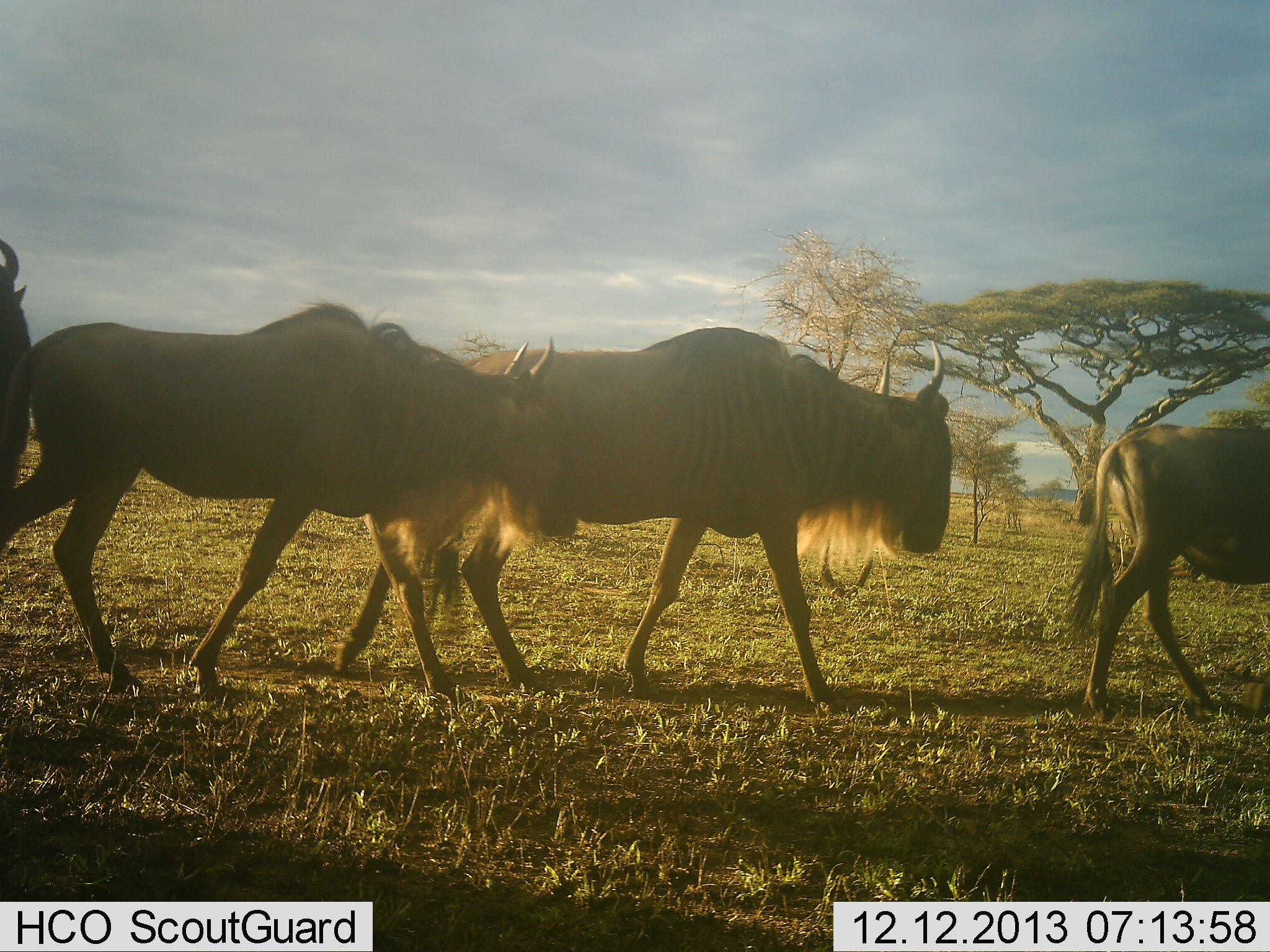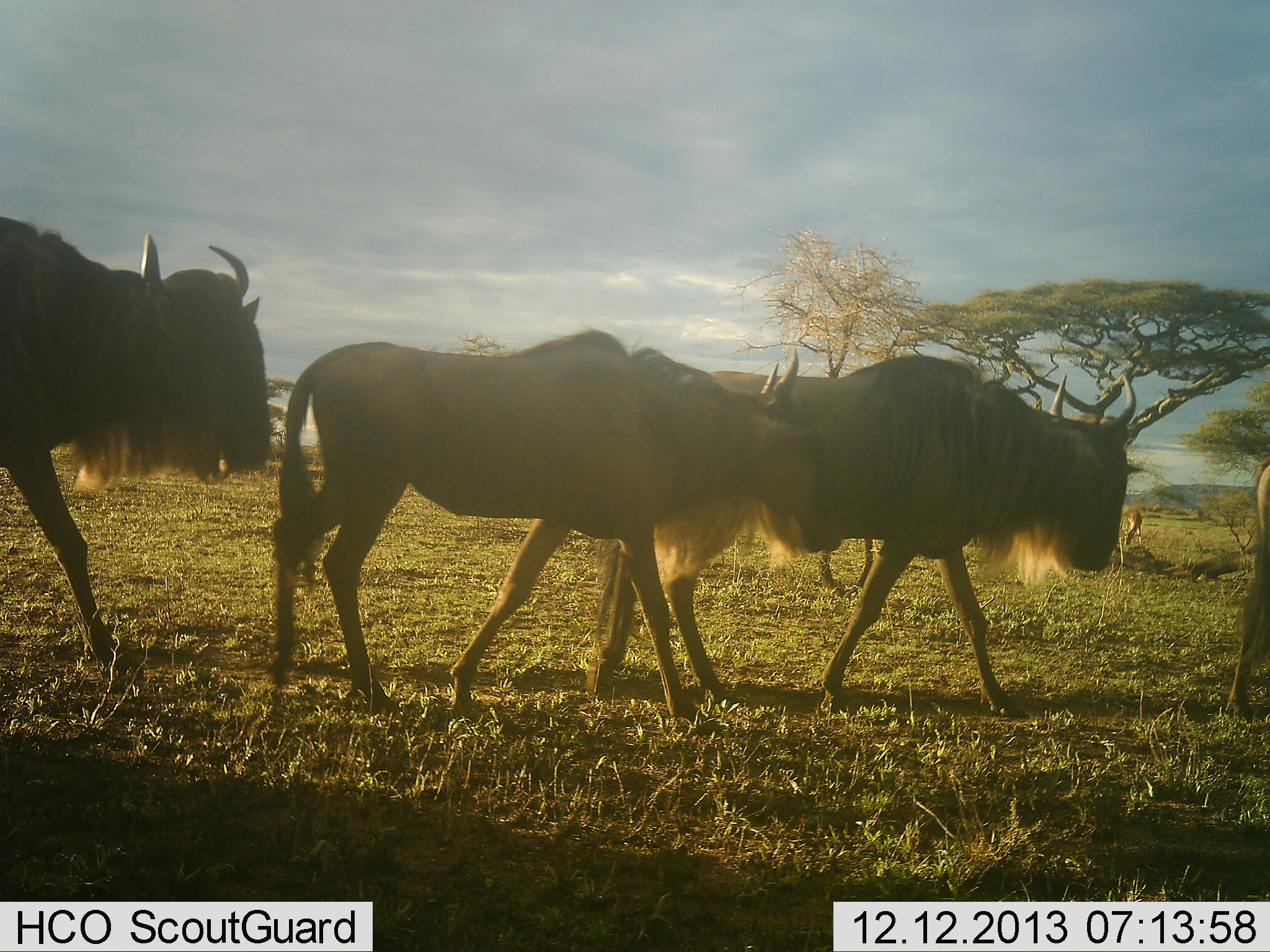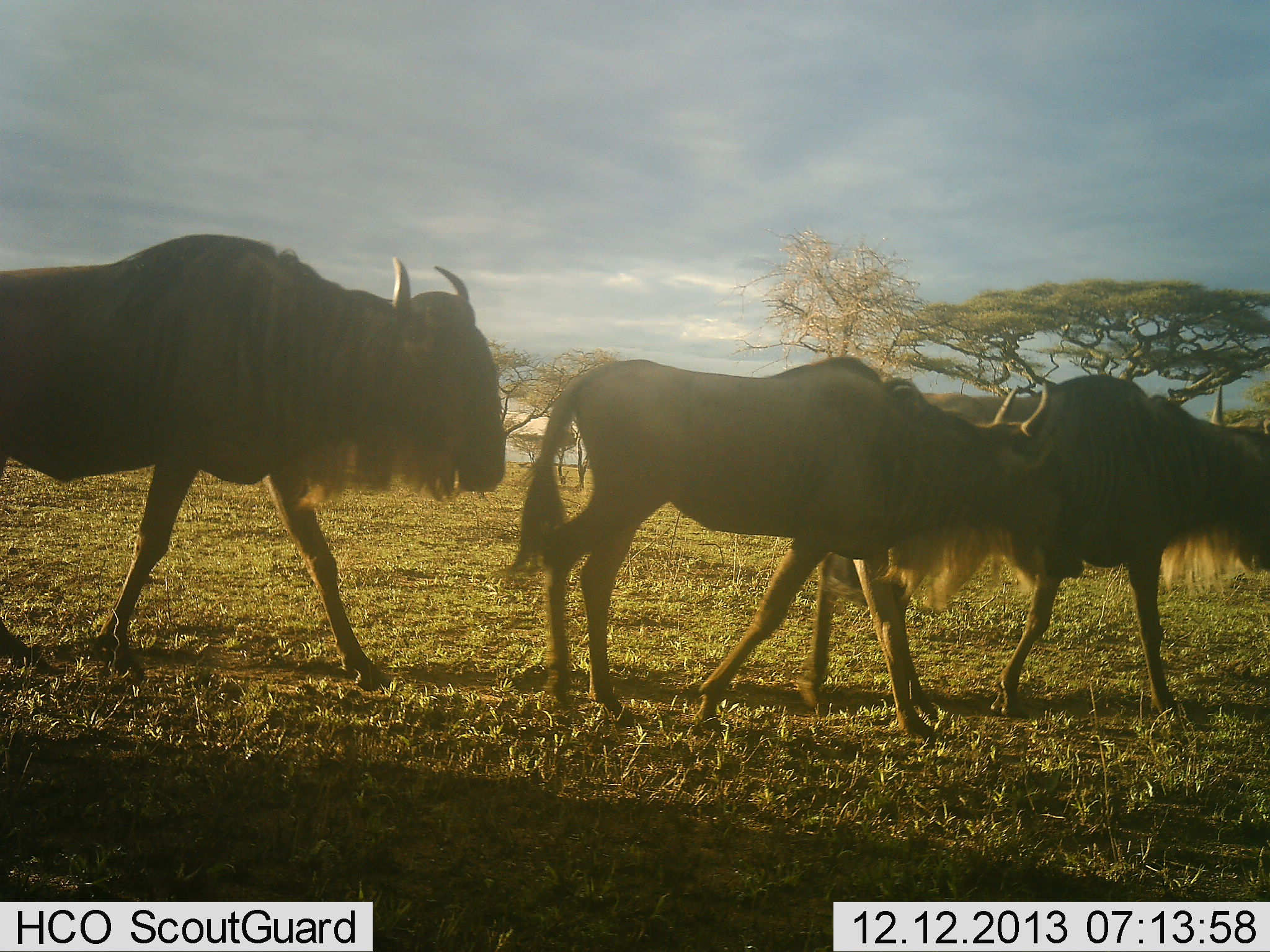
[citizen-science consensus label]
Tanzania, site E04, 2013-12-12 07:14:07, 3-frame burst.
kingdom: Animalia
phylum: Chordata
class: Mammalia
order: Artiodactyla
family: Bovidae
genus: Connochaetes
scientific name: Connochaetes taurinus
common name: blue wildebeest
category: wildebeest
Wildebeest (blue wildebeest) (Connochaetes taurinus), count 4. Behavior (volunteer vote fractions): standing 0%, resting 0%, moving 100%, interacting 0%. Young present (vote fraction): 0%. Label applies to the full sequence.